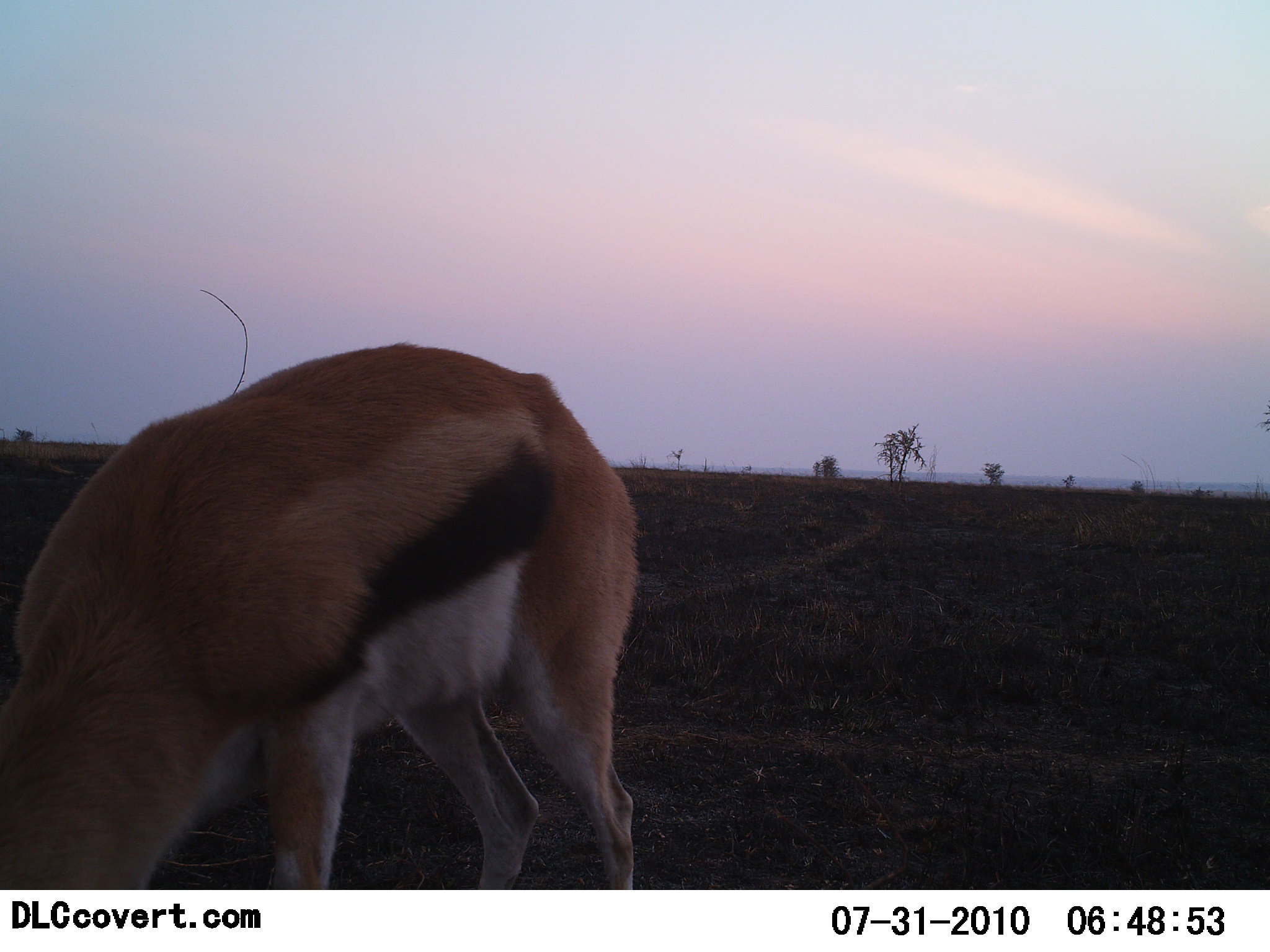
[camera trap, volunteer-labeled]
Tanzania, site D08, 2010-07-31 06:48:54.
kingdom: Animalia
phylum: Chordata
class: Mammalia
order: Artiodactyla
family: Bovidae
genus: Eudorcas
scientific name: Eudorcas thomsonii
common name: thomson's gazelle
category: gazellethomsons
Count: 1.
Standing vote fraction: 36%.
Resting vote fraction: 0%.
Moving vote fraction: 0%.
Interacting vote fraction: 0%.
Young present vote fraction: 0%.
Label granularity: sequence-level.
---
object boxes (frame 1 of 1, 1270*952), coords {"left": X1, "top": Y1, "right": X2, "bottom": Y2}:
animal: {"left": 0, "top": 340, "right": 641, "bottom": 890}